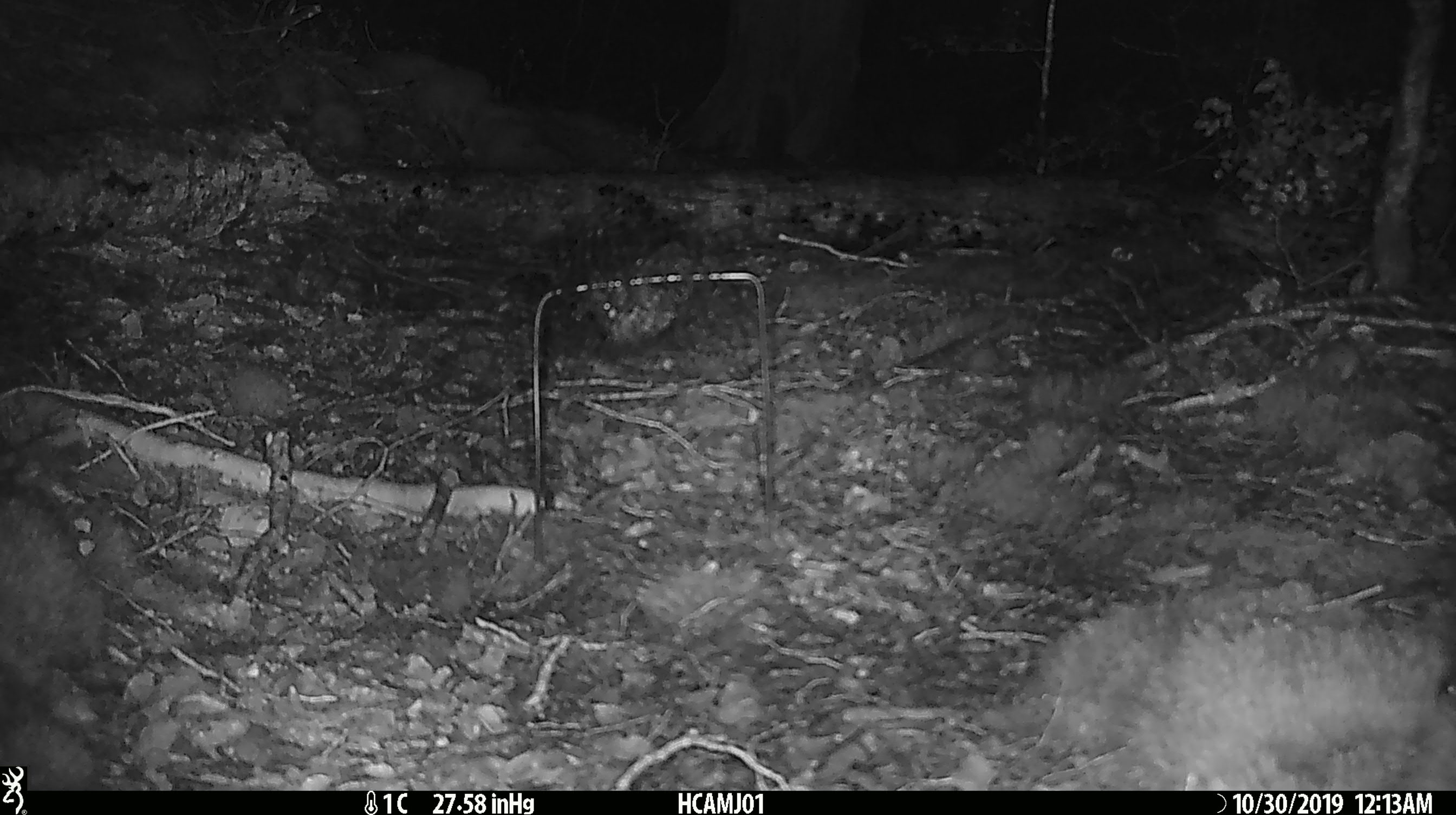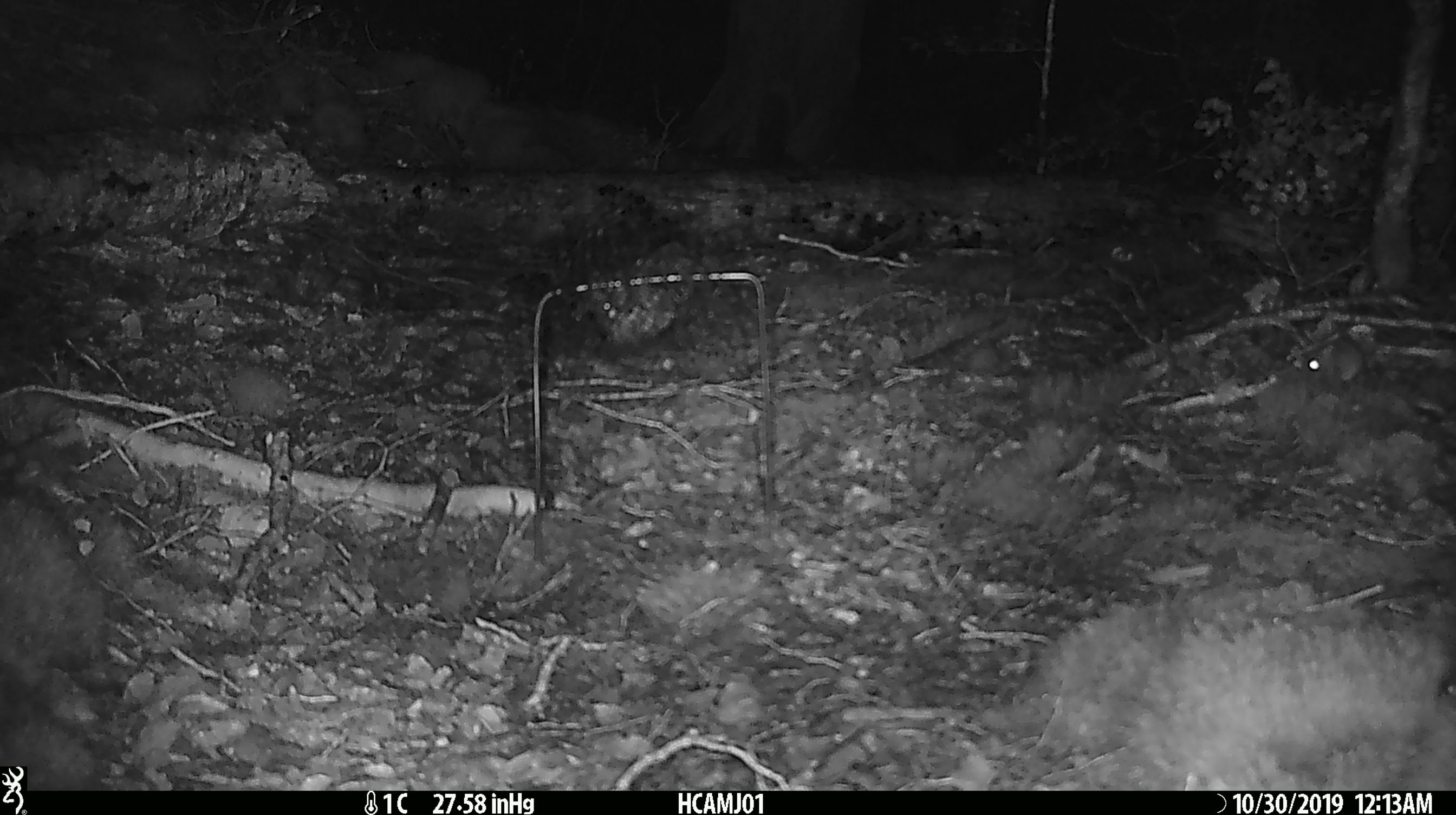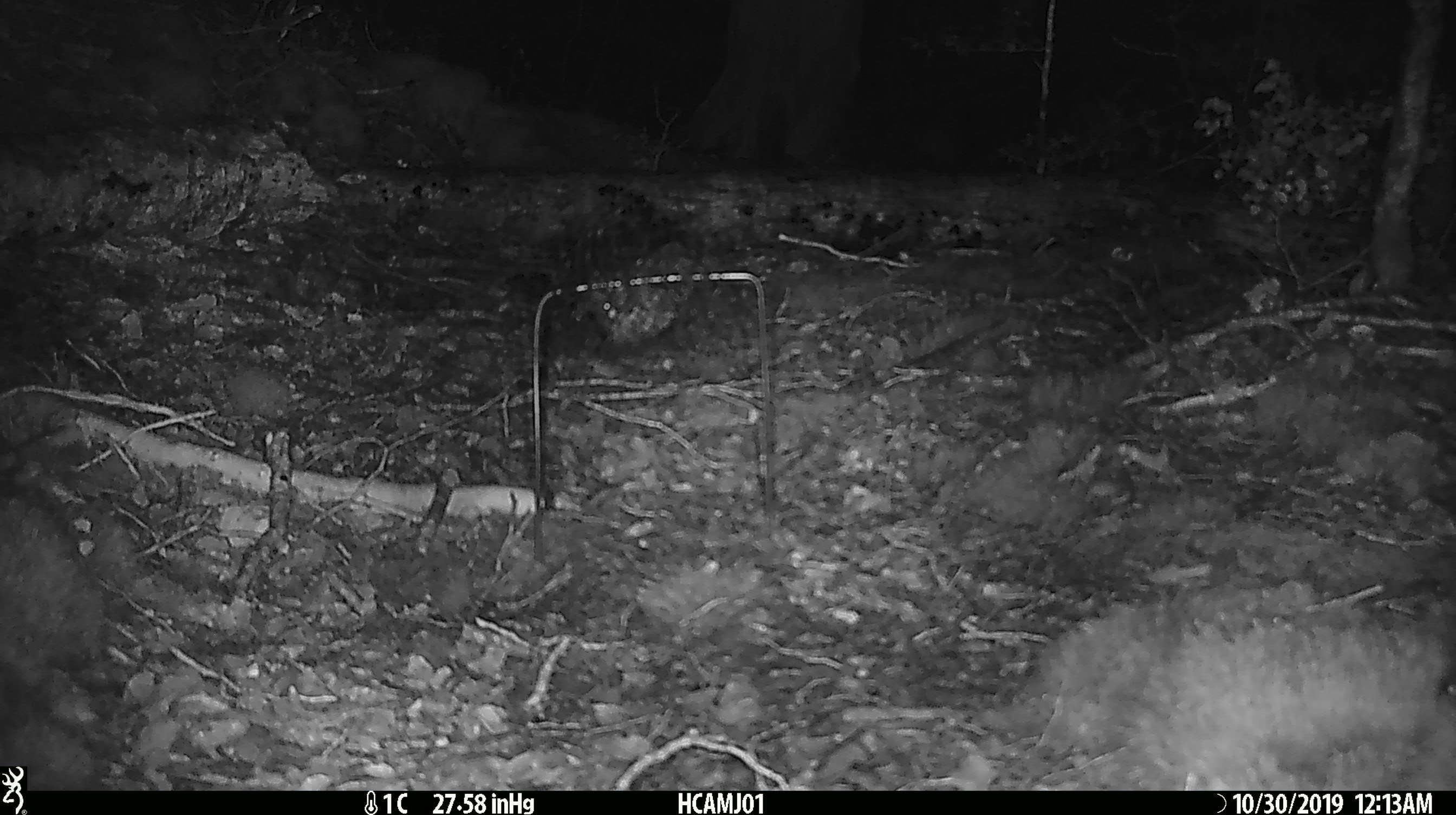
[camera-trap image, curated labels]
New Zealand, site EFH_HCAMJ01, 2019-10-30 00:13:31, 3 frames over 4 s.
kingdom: Animalia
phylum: Chordata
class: Mammalia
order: Rodentia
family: Muridae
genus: Mus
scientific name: Mus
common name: mouse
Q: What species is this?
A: Mouse (Mus).